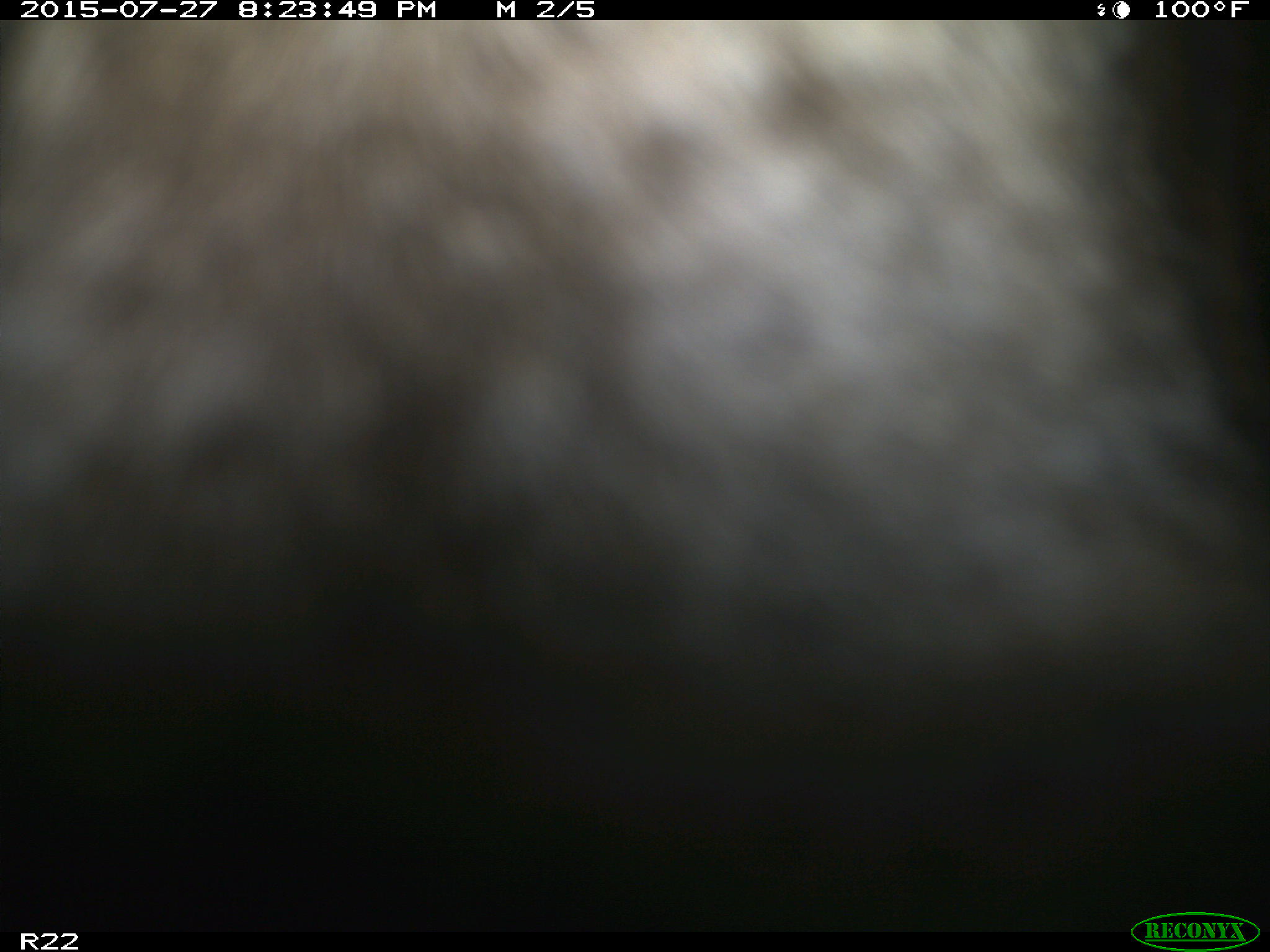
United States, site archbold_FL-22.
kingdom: Animalia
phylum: Chordata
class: Mammalia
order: Artiodactyla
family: Bovidae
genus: Bos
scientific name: Bos taurus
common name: domestic cow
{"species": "Bos taurus (domestic cow)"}